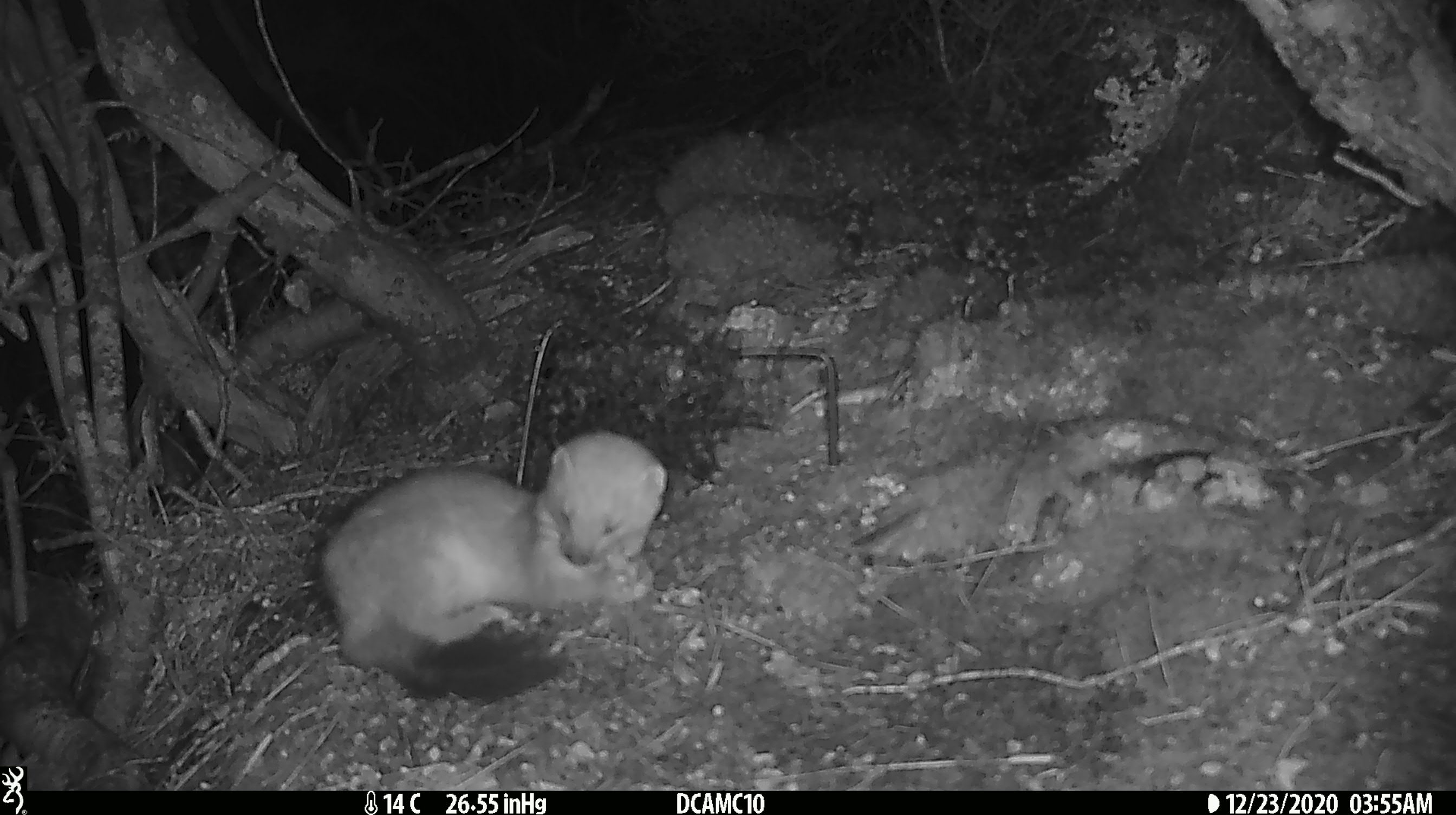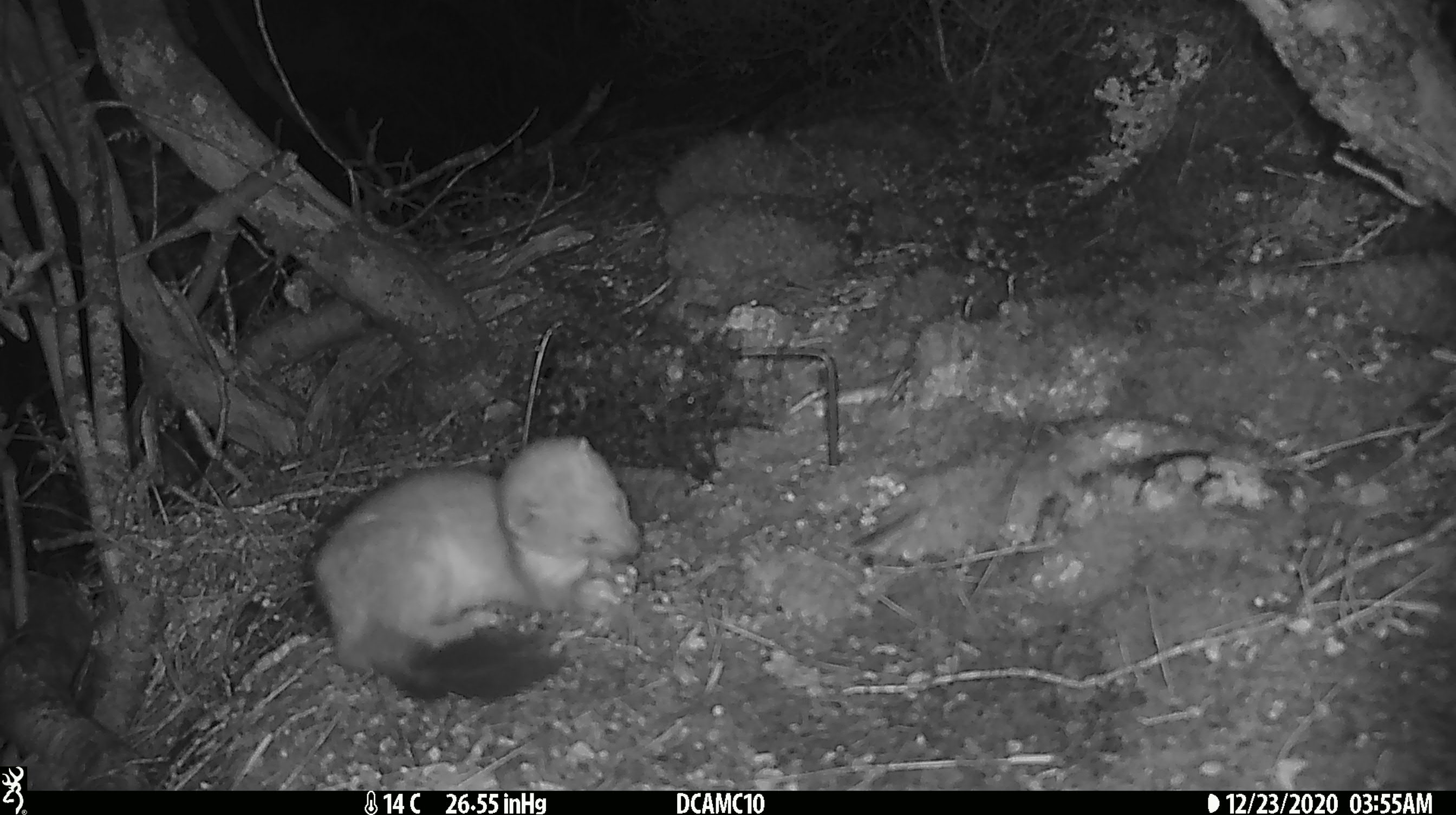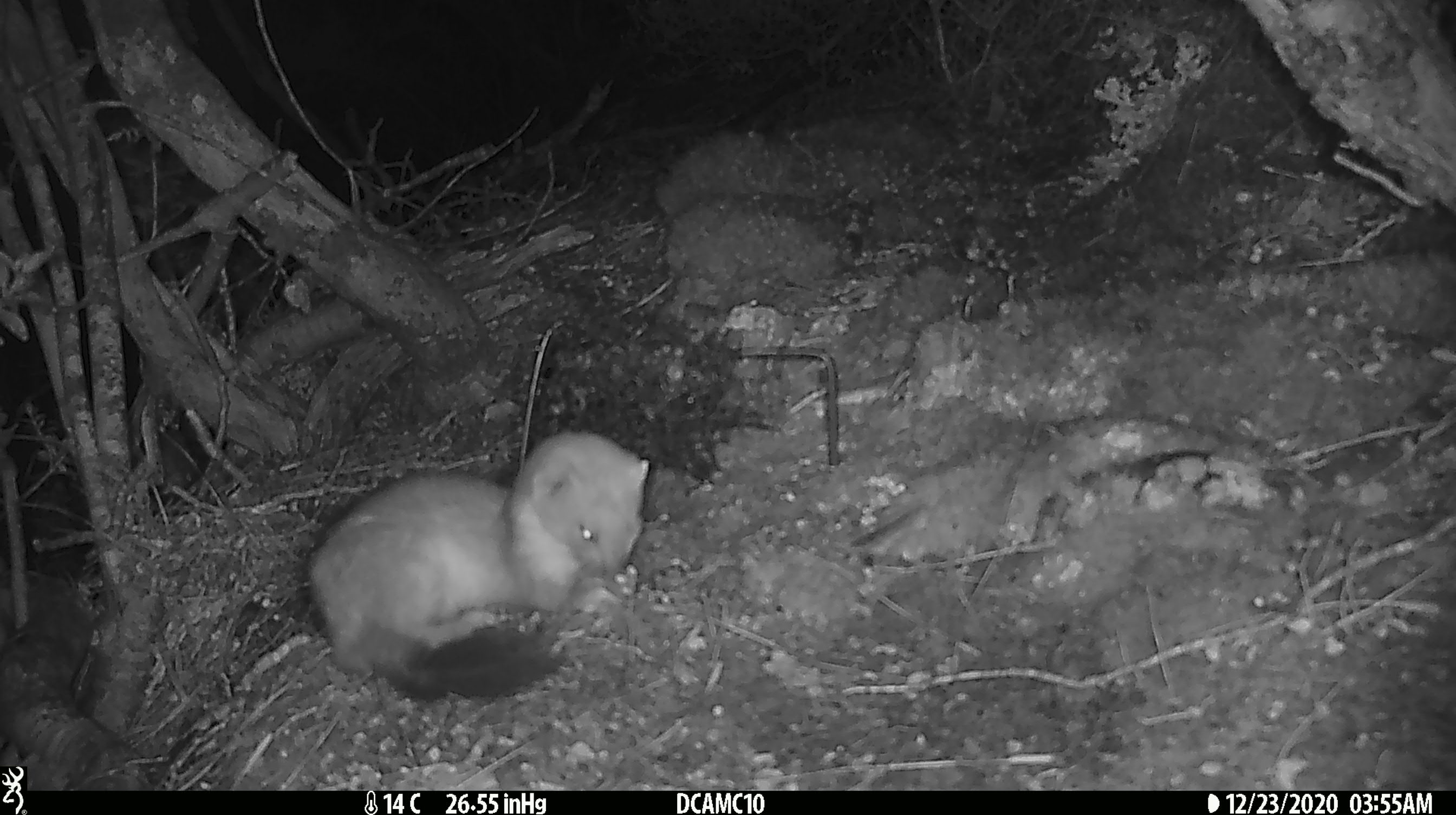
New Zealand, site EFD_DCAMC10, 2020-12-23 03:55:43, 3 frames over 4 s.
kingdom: Animalia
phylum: Chordata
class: Mammalia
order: Carnivora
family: Mustelidae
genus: Mustela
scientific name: Mustela erminea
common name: stoat